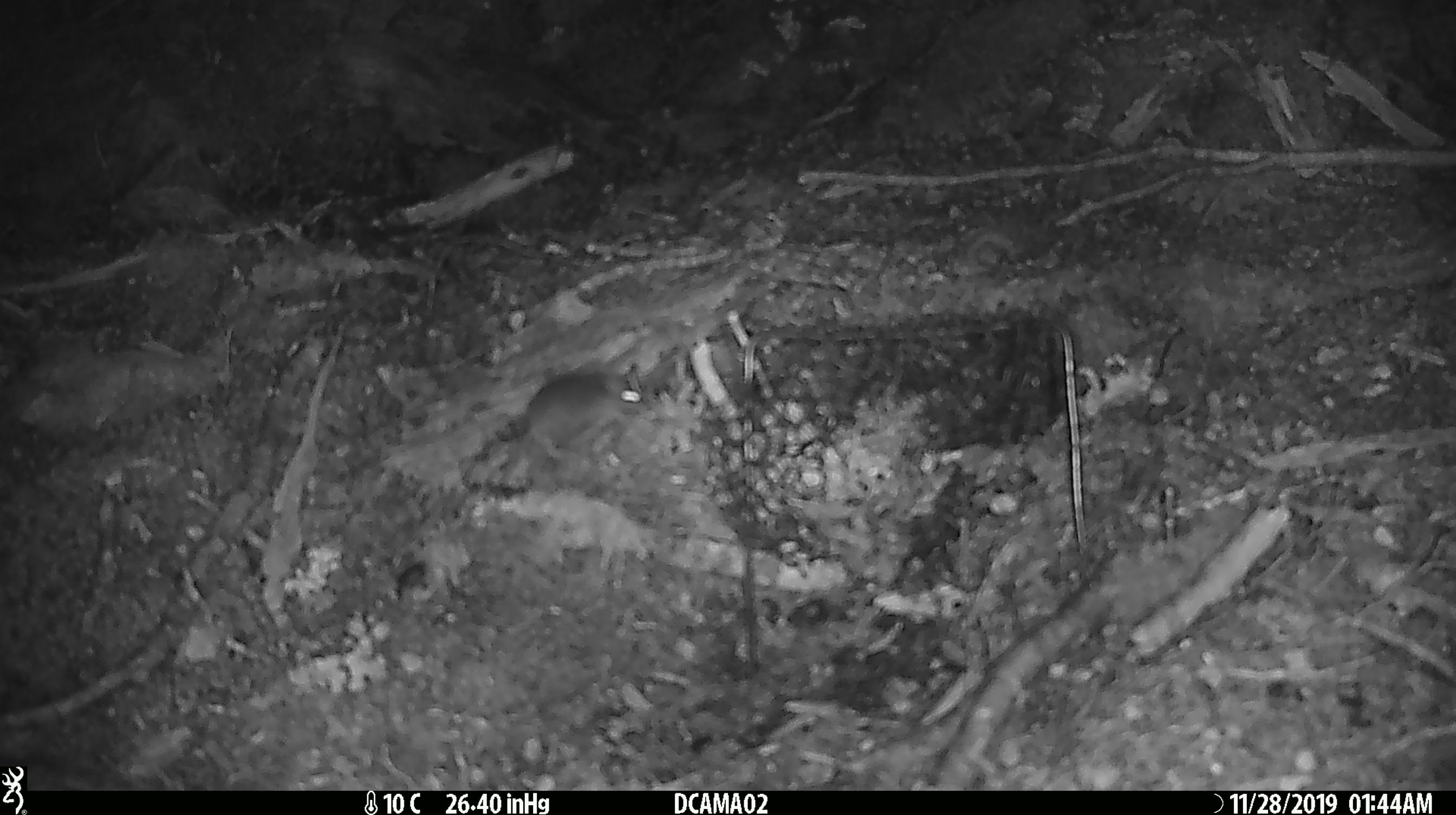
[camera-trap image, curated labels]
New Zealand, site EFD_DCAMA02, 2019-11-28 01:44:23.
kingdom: Animalia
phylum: Chordata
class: Mammalia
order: Rodentia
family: Muridae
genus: Mus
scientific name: Mus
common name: mouse